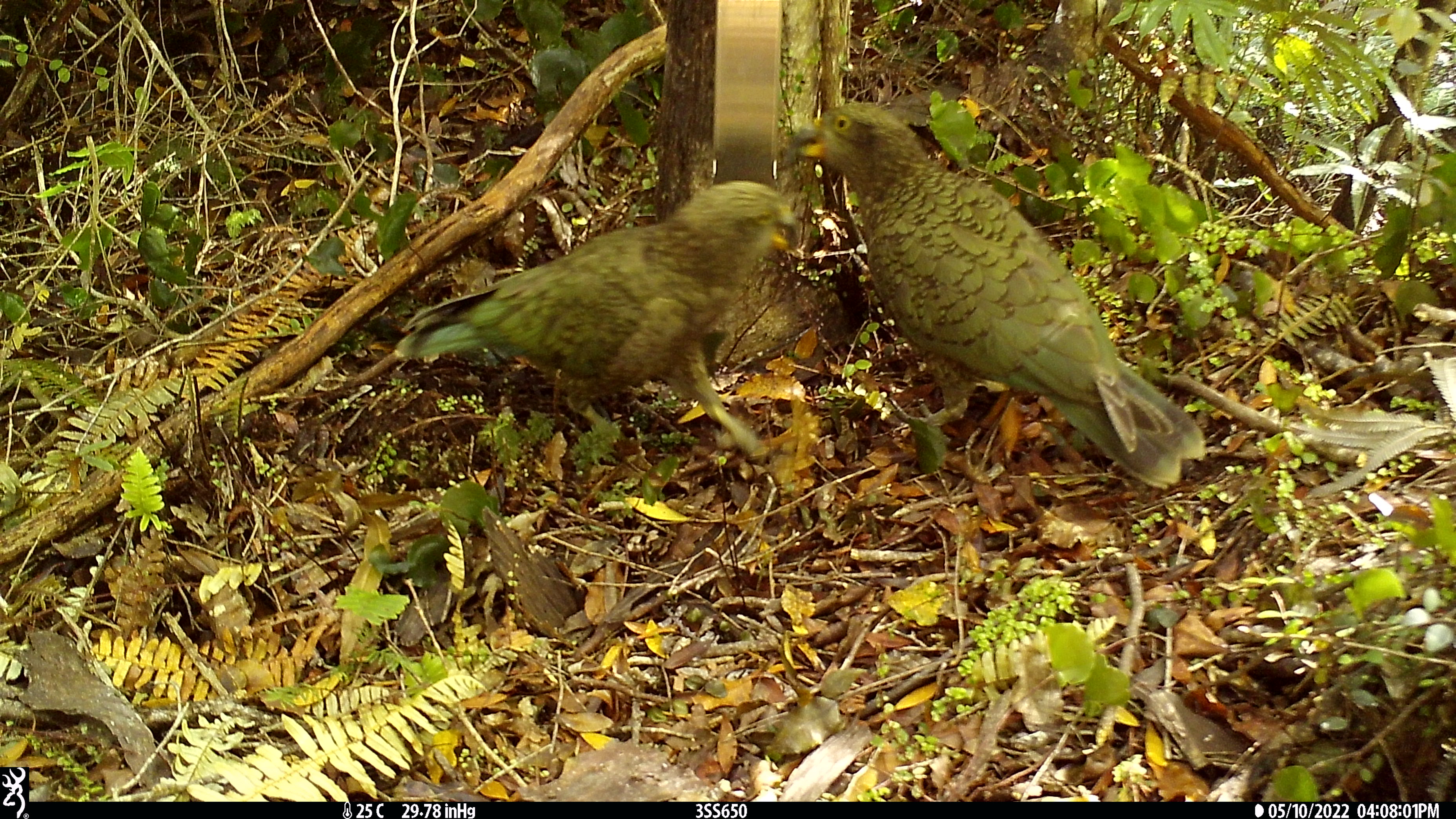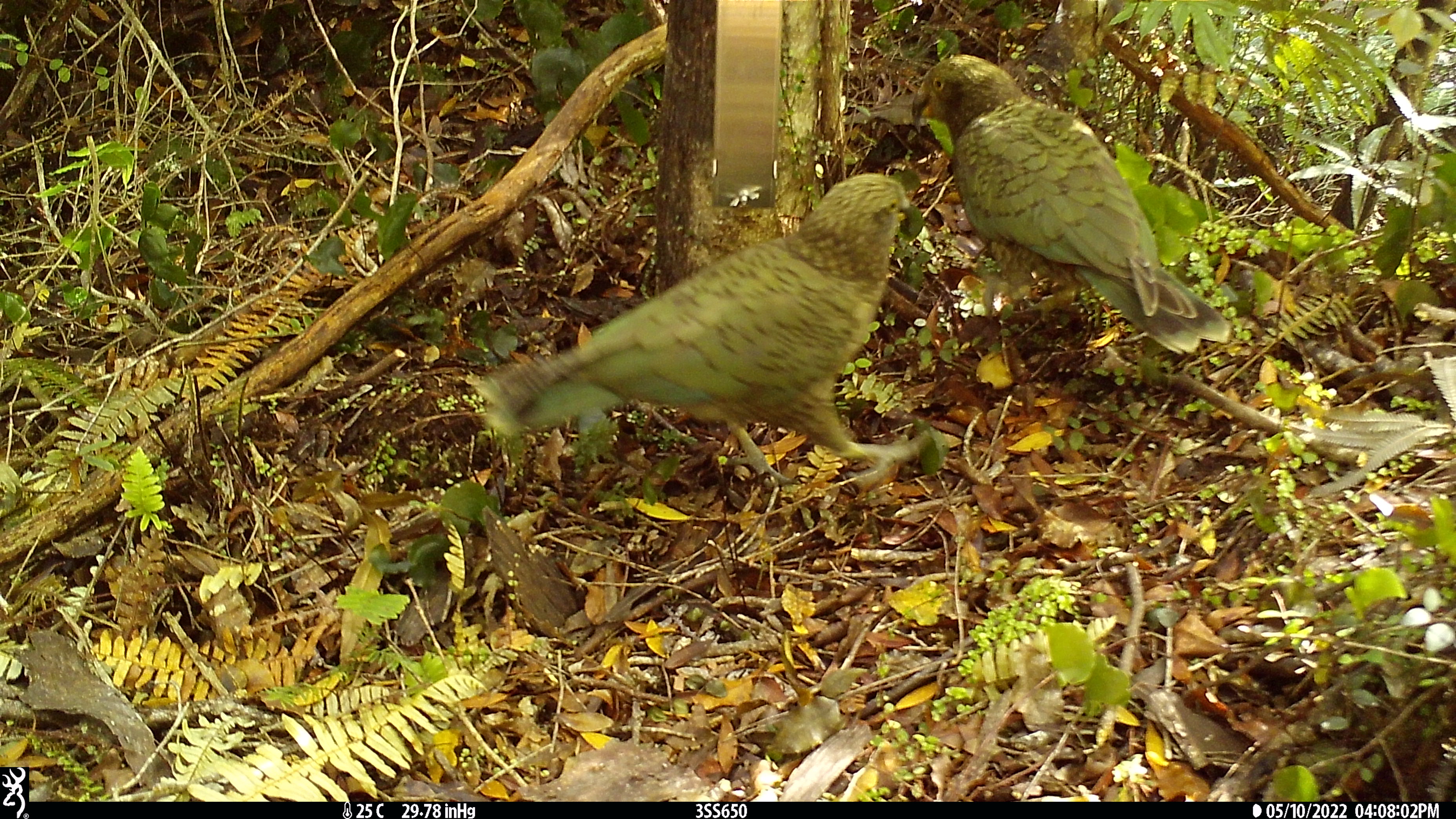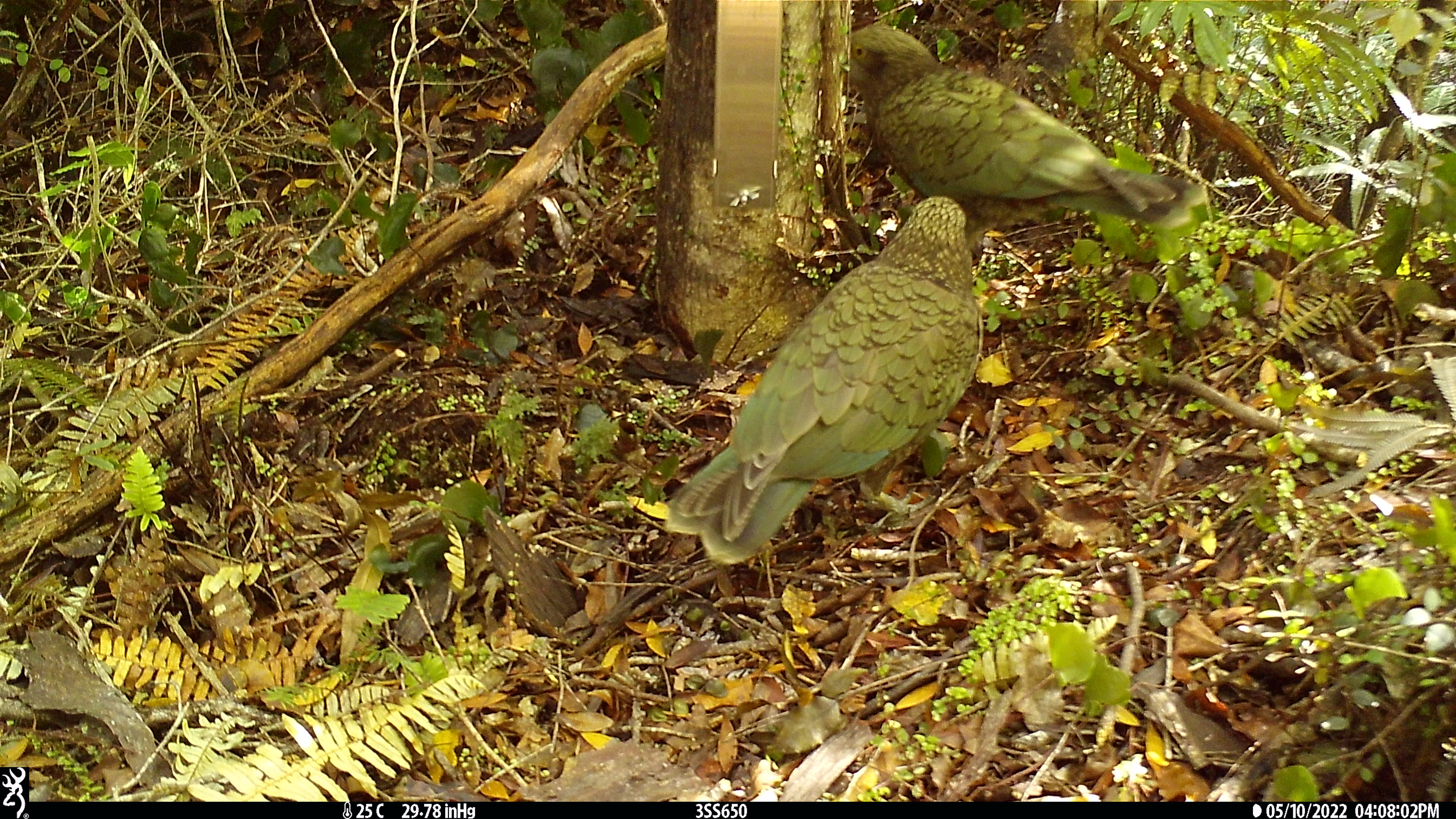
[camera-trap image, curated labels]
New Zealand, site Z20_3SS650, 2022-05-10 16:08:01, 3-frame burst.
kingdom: Animalia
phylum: Chordata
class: Aves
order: Psittaciformes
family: Strigopidae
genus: Nestor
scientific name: Nestor notabilis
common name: kea